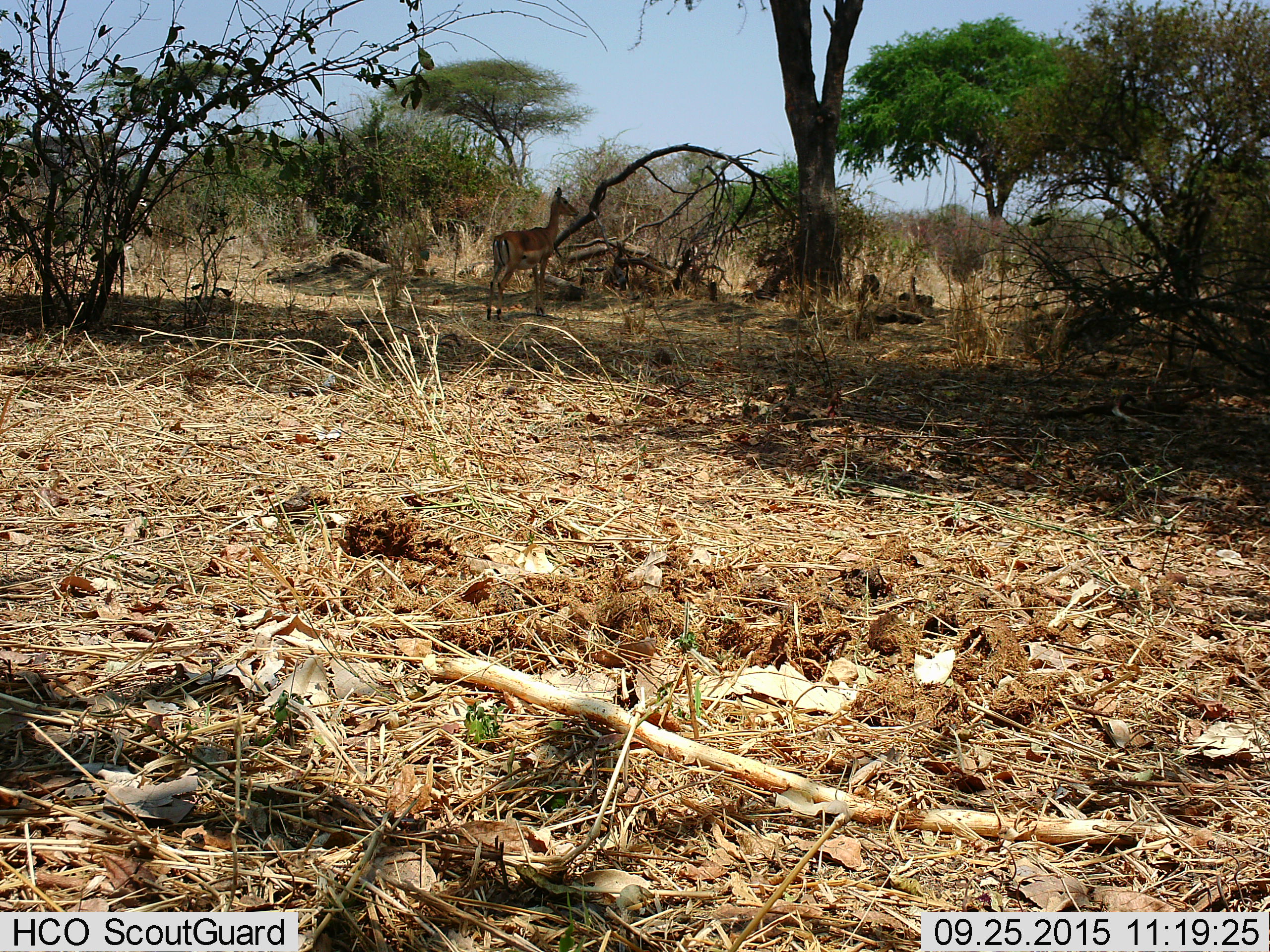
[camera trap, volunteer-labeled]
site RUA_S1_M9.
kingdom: Animalia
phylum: Chordata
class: Mammalia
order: Artiodactyla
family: Bovidae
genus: Aepyceros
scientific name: Aepyceros melampus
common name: impala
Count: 1.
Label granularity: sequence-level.